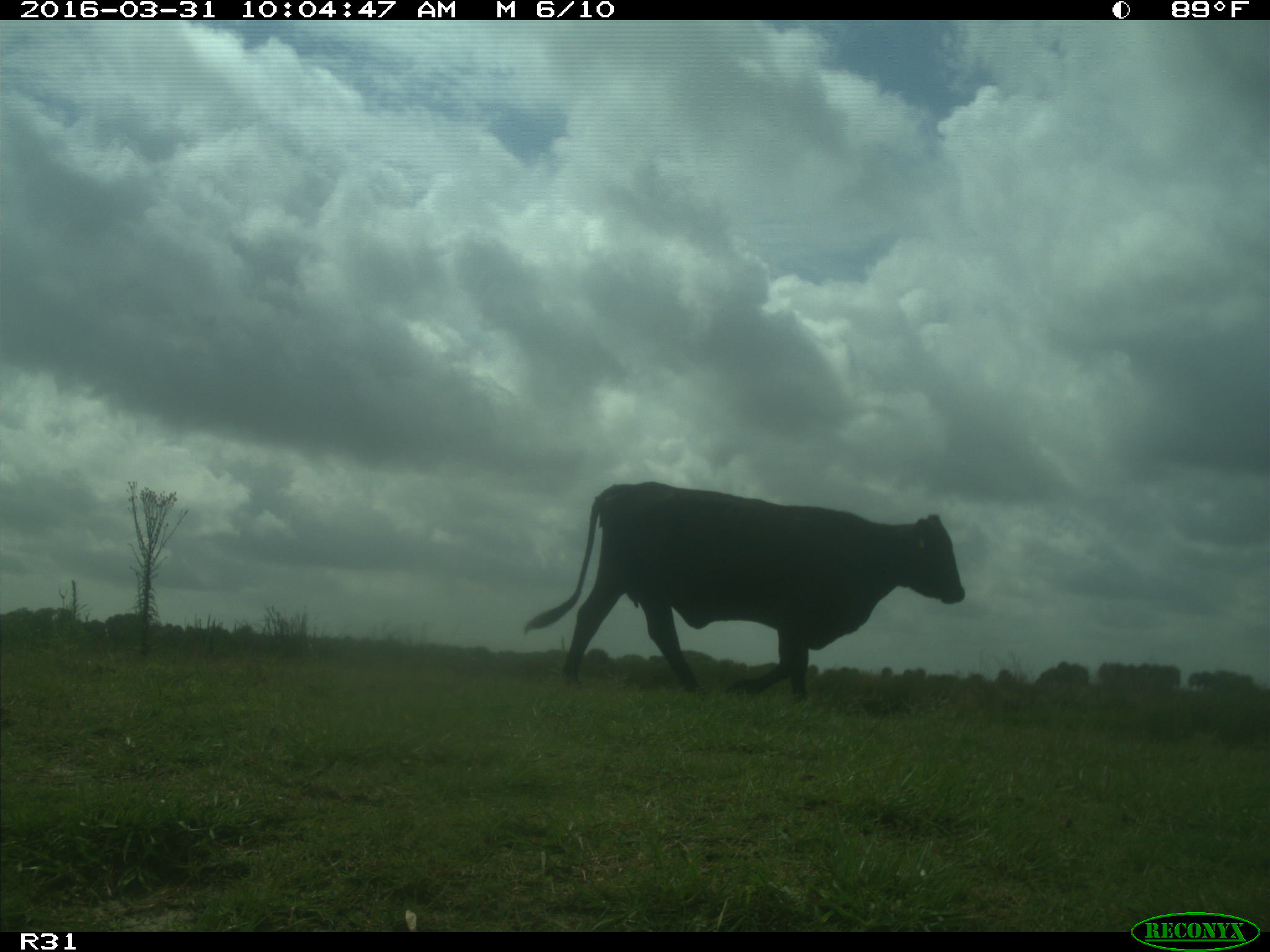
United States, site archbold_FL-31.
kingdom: Animalia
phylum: Chordata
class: Mammalia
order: Artiodactyla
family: Bovidae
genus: Bos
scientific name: Bos taurus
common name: domestic cow